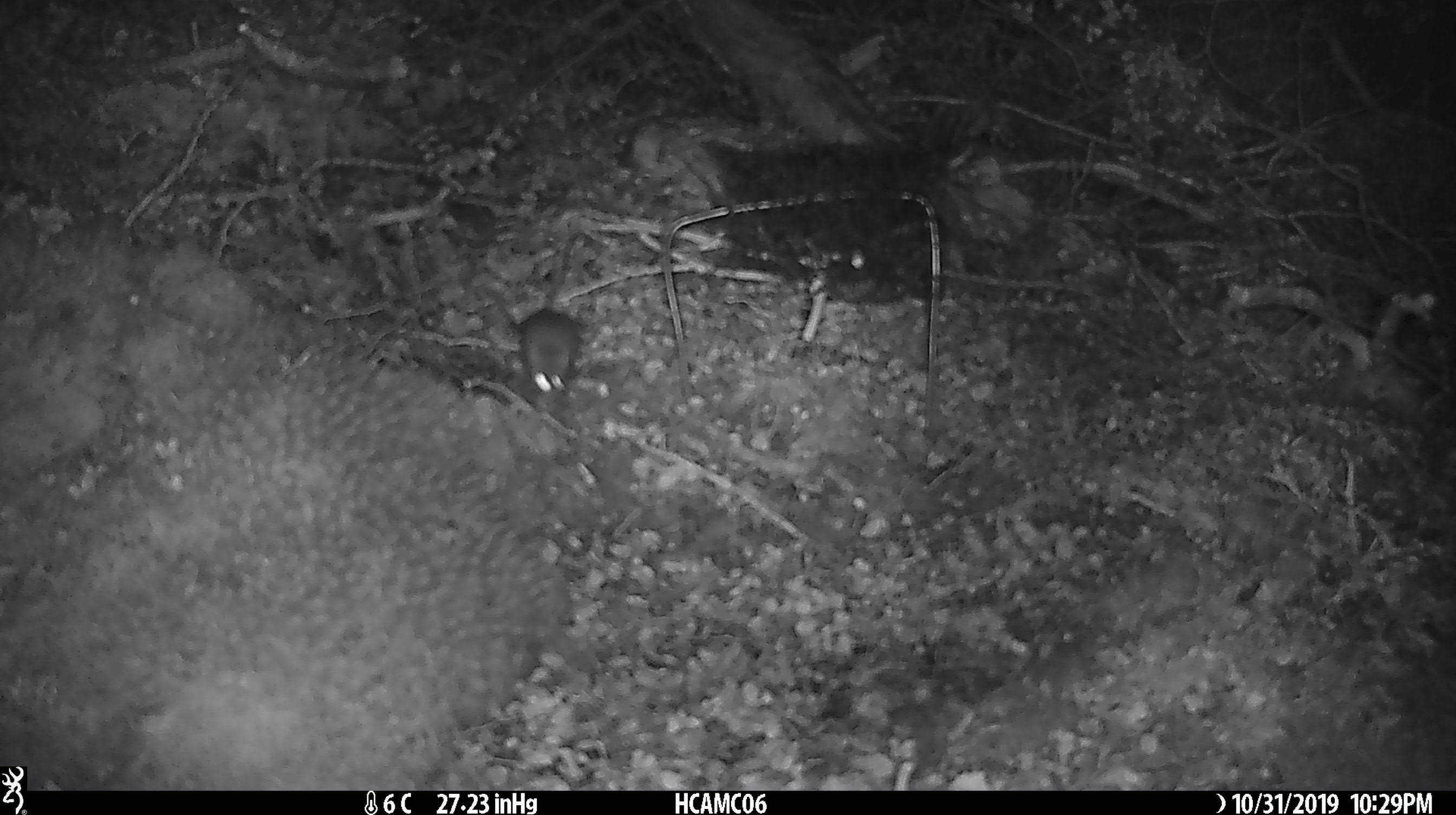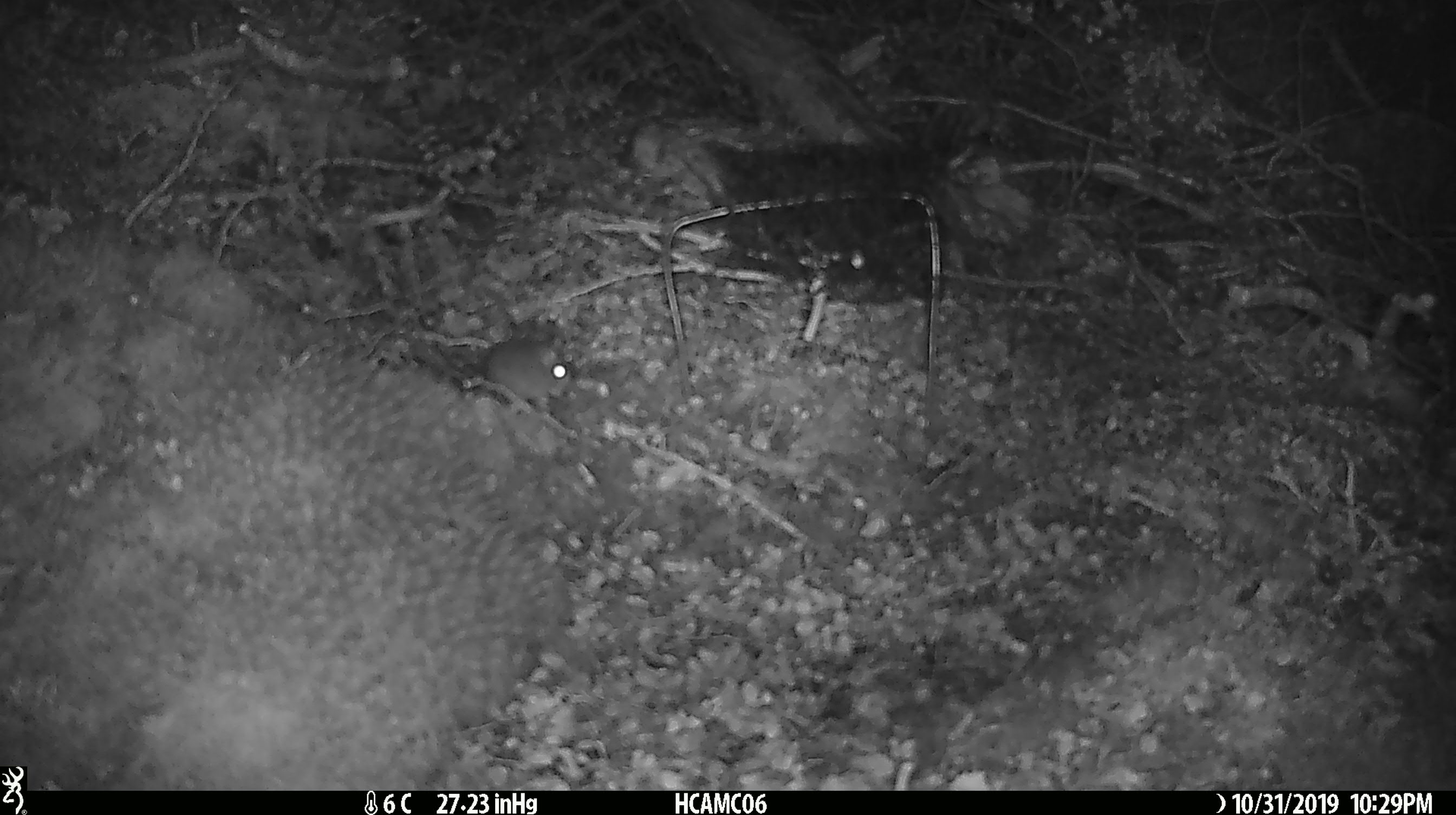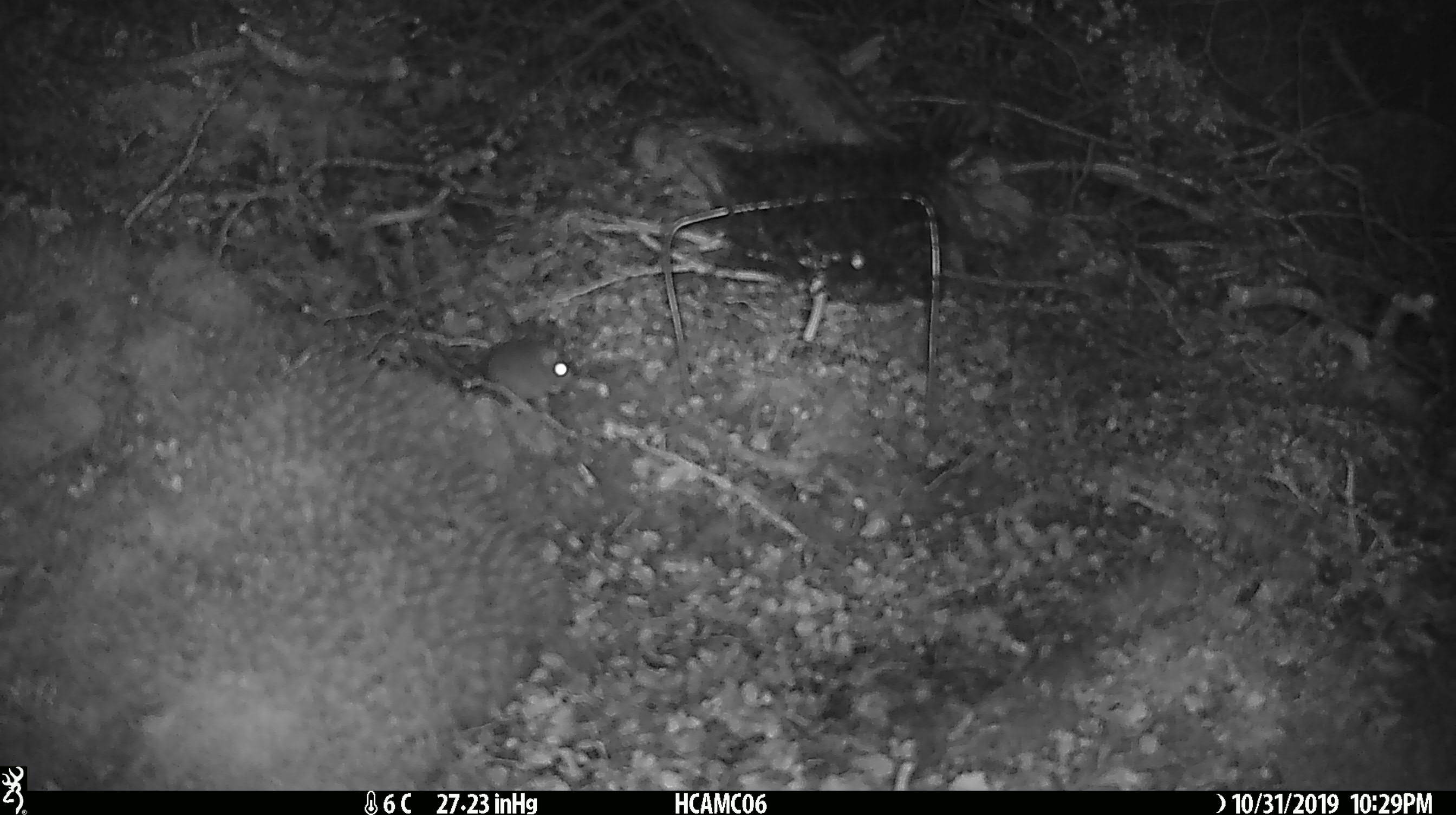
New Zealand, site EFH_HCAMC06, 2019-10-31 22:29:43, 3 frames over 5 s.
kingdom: Animalia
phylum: Chordata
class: Mammalia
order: Rodentia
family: Muridae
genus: Mus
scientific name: Mus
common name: mouse